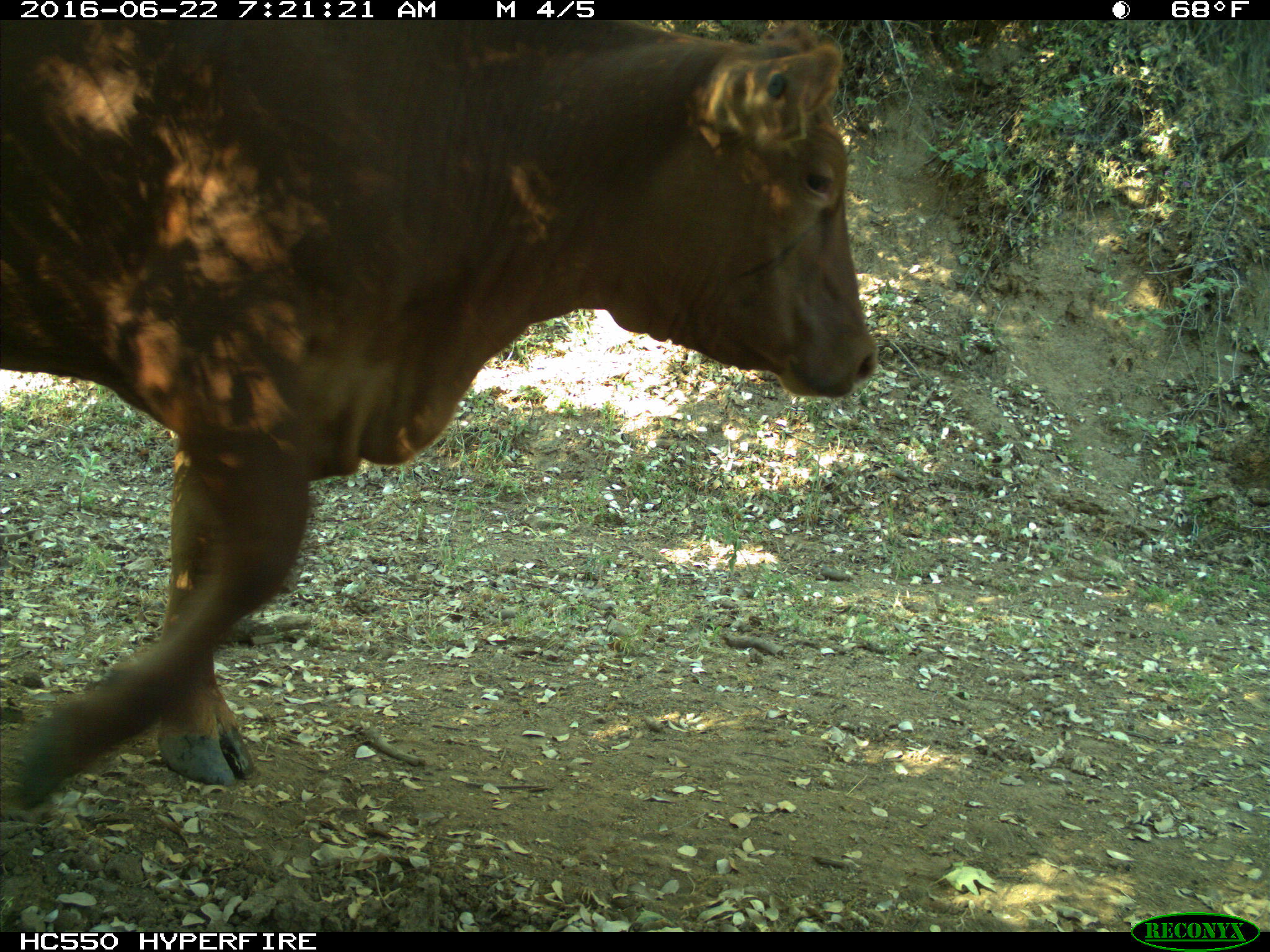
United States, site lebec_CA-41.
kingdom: Animalia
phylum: Chordata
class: Mammalia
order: Artiodactyla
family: Bovidae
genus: Bos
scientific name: Bos taurus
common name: domestic cow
Bos taurus (domestic cow).